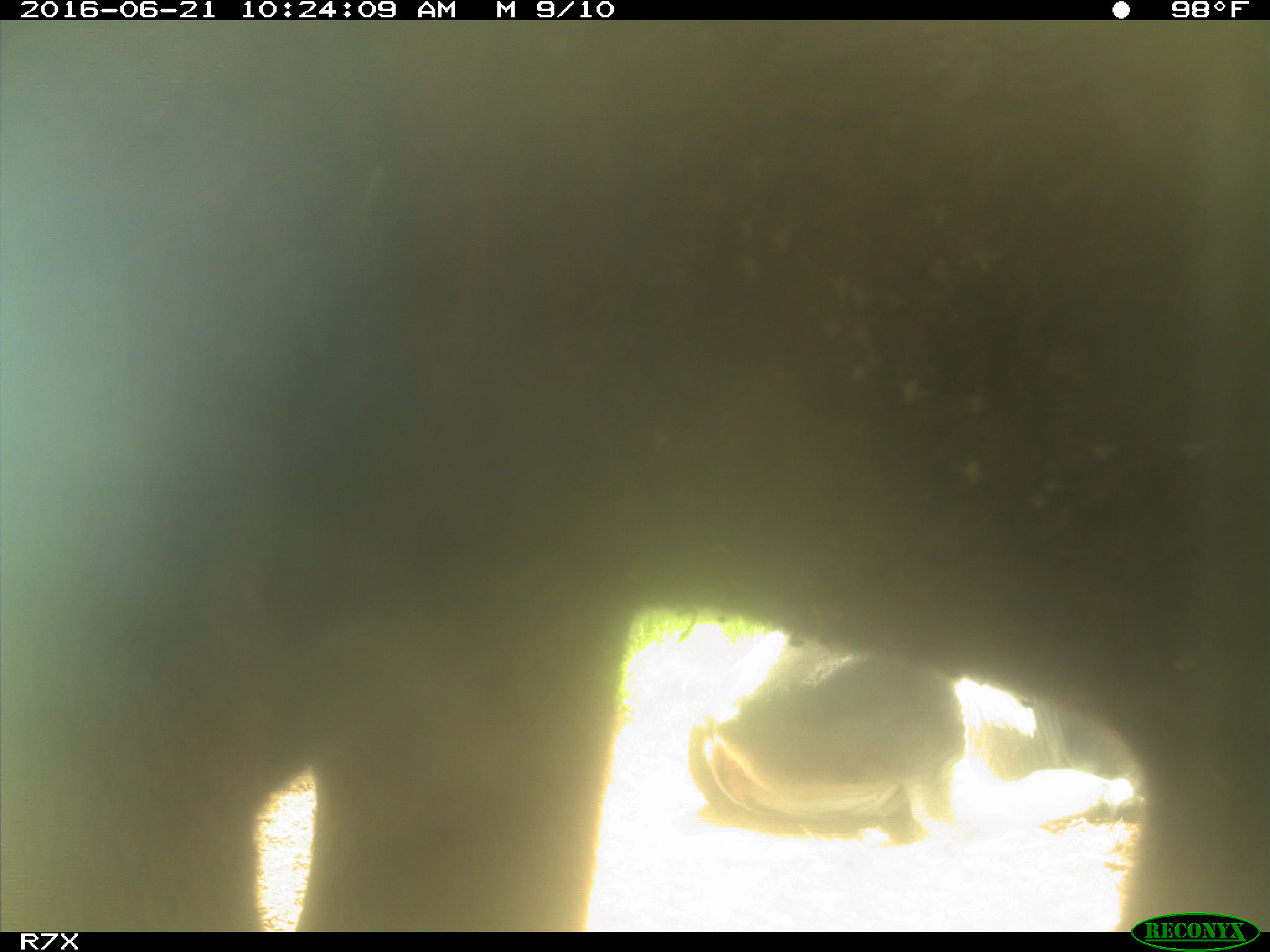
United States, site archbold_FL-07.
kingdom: Animalia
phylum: Chordata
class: Mammalia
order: Artiodactyla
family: Bovidae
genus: Bos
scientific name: Bos taurus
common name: domestic cow